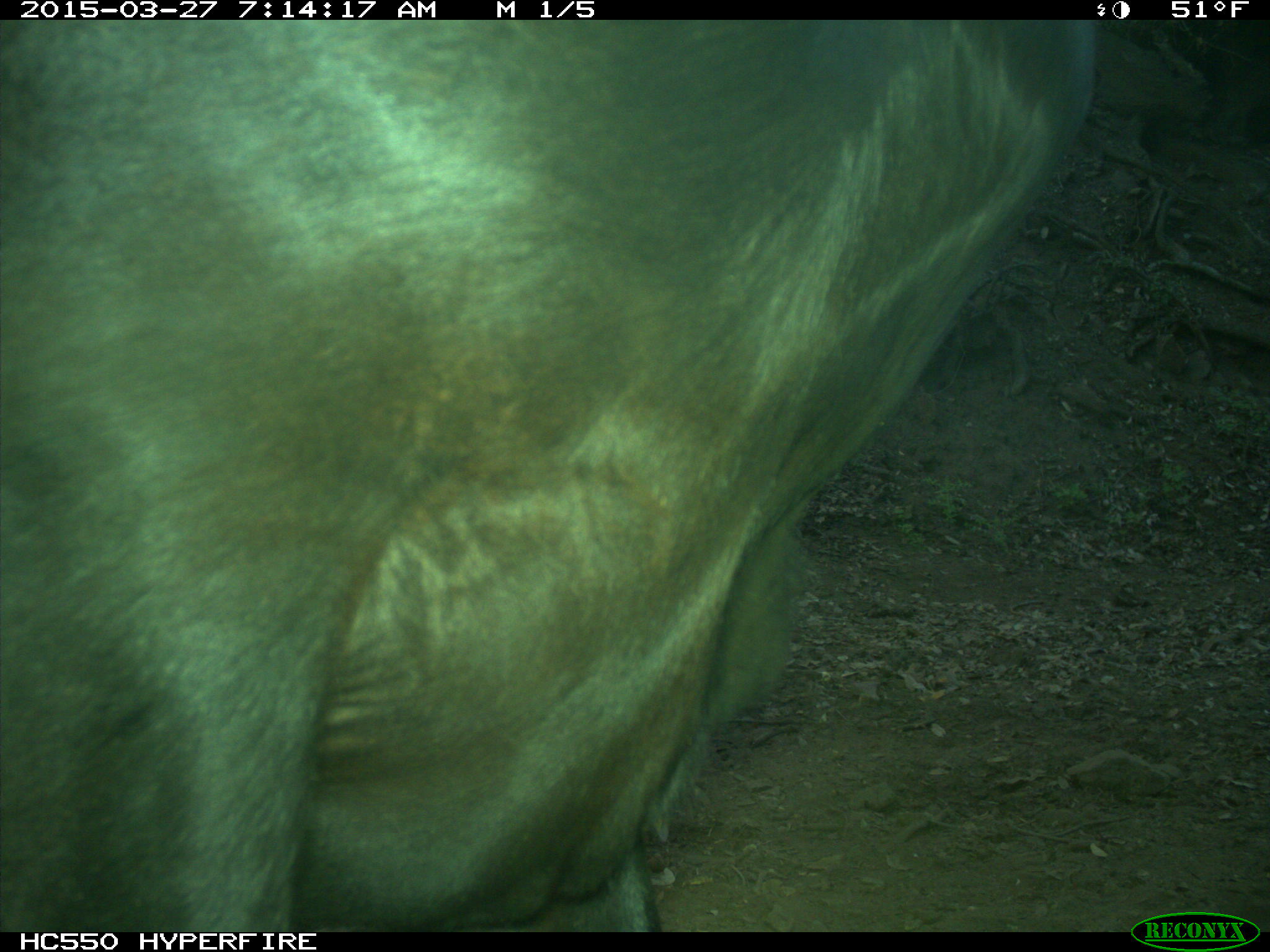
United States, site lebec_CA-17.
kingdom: Animalia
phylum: Chordata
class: Mammalia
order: Artiodactyla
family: Bovidae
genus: Bos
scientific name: Bos taurus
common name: domestic cow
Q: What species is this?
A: Bos taurus (domestic cow).